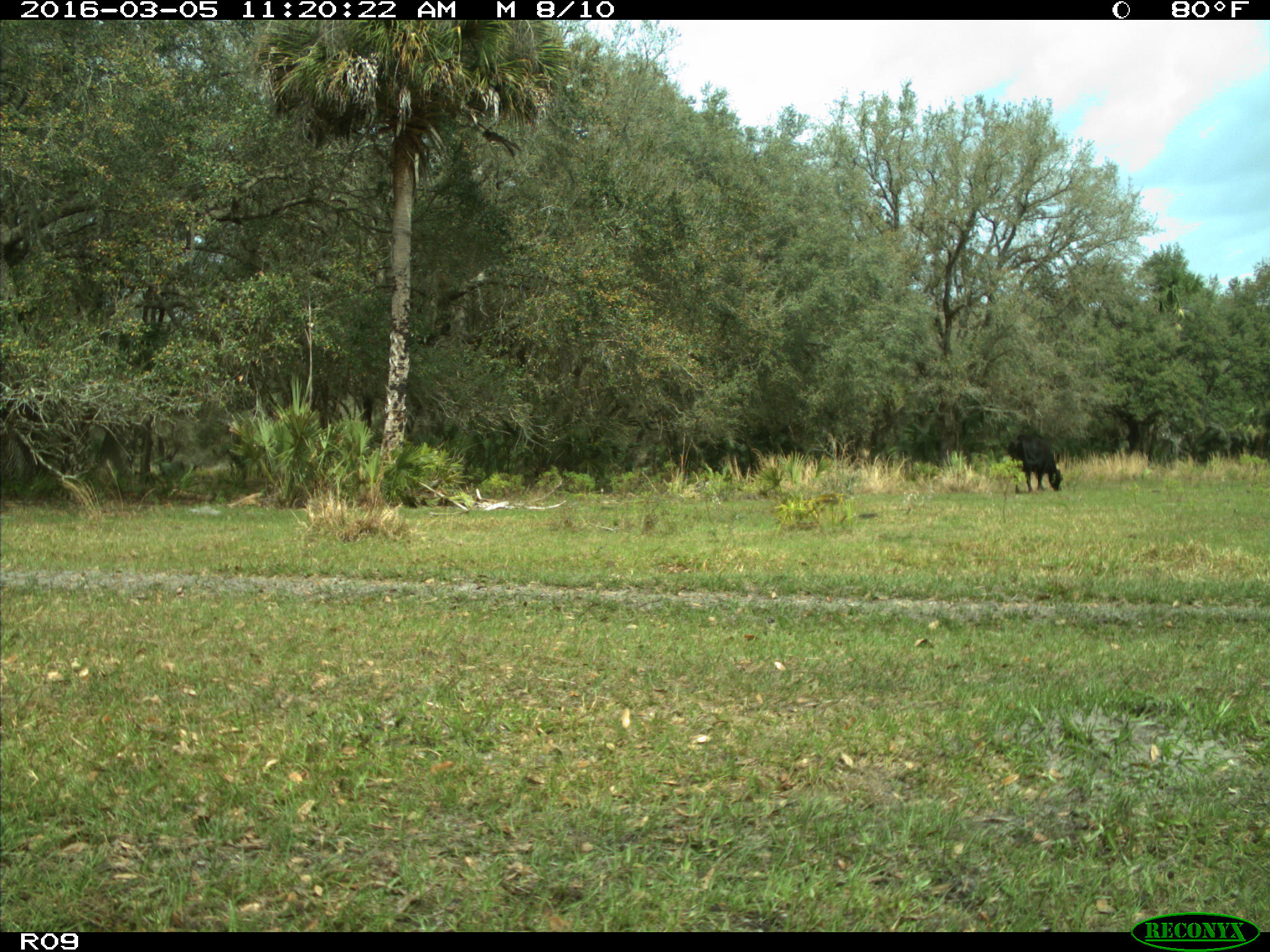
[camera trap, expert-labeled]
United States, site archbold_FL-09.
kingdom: Animalia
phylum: Chordata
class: Mammalia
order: Artiodactyla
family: Bovidae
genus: Bos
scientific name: Bos taurus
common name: domestic cow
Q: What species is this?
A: Bos taurus (domestic cow).